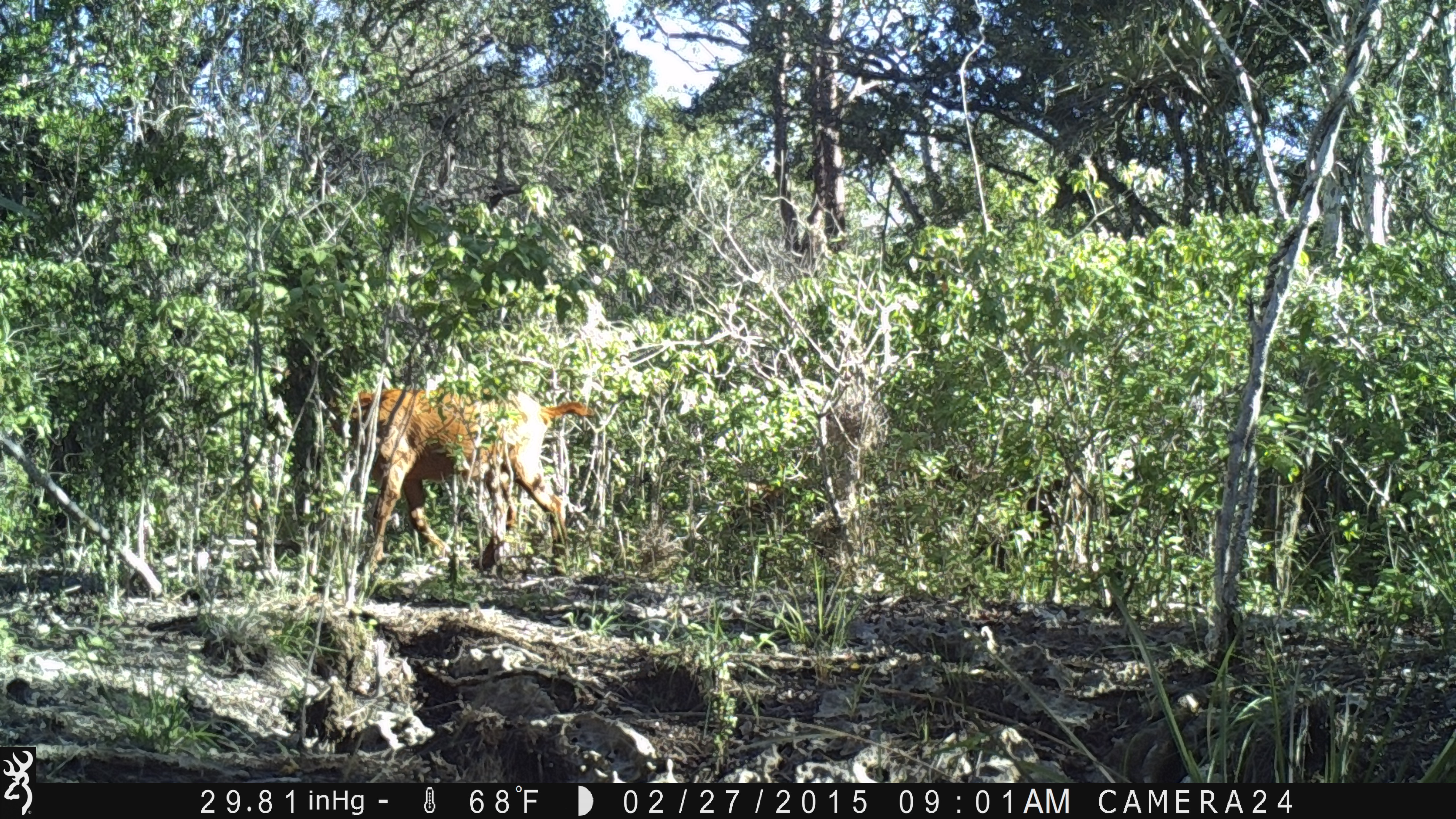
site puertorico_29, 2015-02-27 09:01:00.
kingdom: Animalia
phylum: Chordata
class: Mammalia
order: Artiodactyla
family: Bovidae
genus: Capra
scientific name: Capra hircus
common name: goat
Goat (Capra hircus).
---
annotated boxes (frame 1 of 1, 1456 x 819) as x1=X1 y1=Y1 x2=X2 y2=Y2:
goat: x1=346 y1=381 x2=593 y2=576